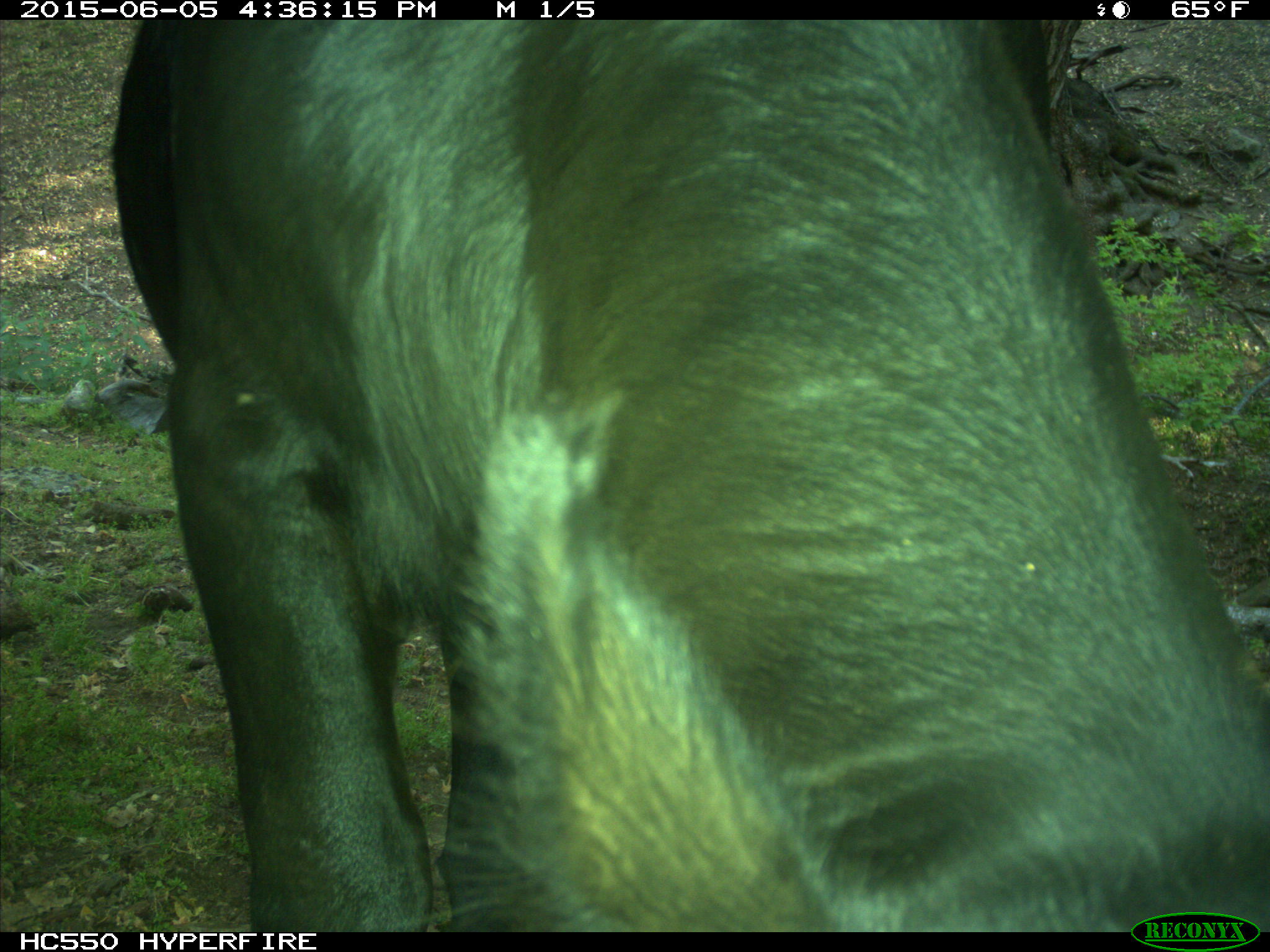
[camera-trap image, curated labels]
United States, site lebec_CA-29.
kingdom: Animalia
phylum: Chordata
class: Mammalia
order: Artiodactyla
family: Bovidae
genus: Bos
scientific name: Bos taurus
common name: domestic cow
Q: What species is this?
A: Bos taurus (domestic cow).